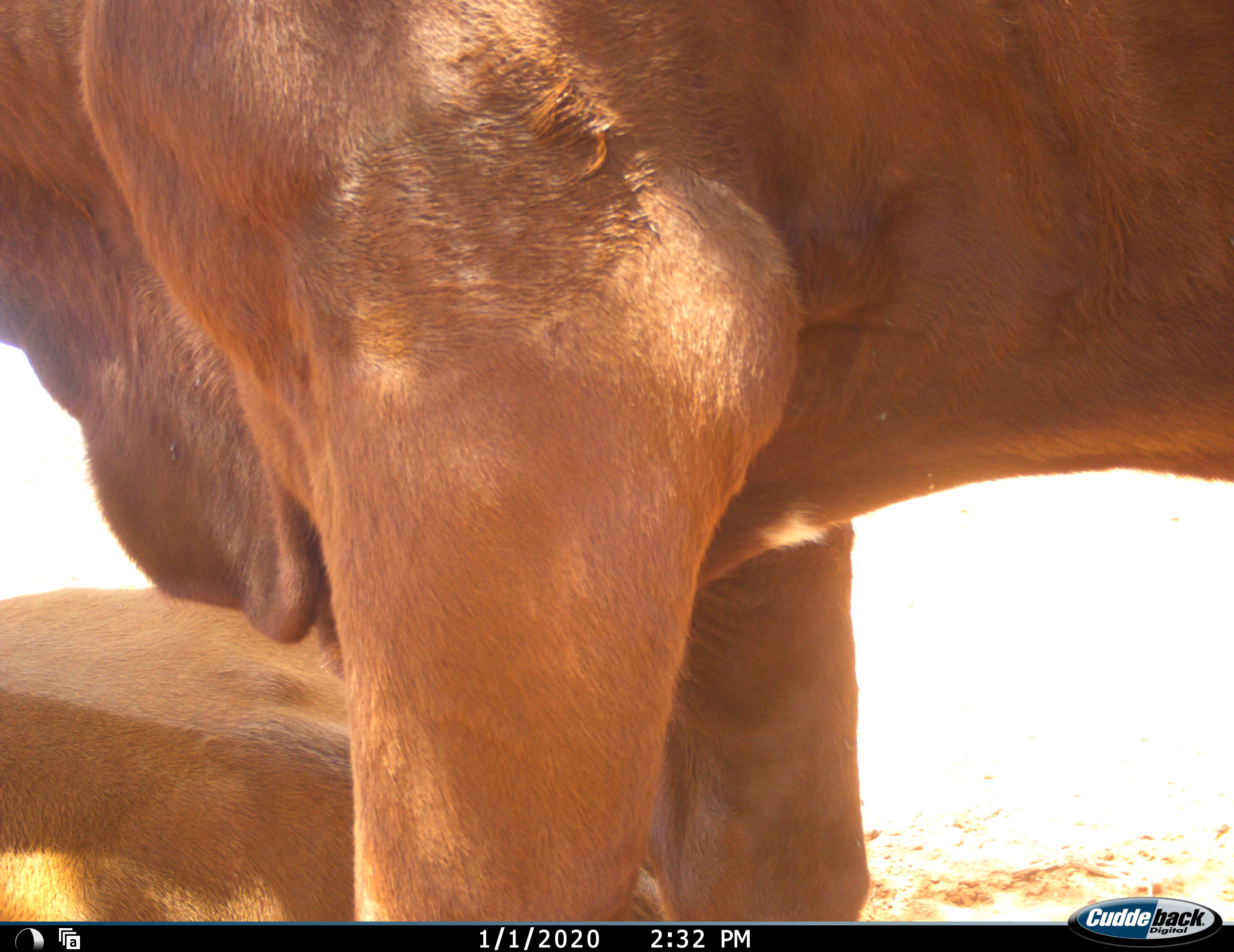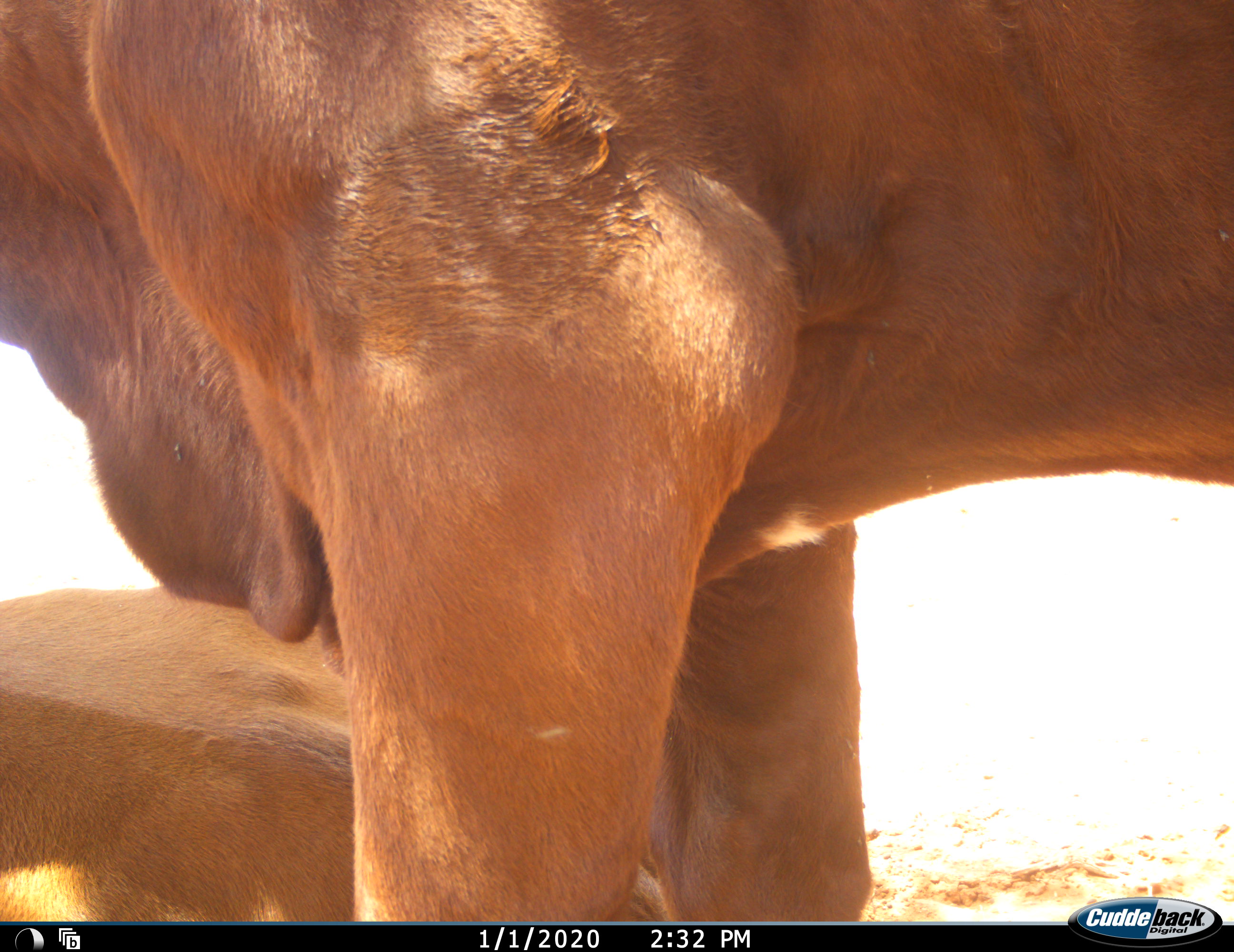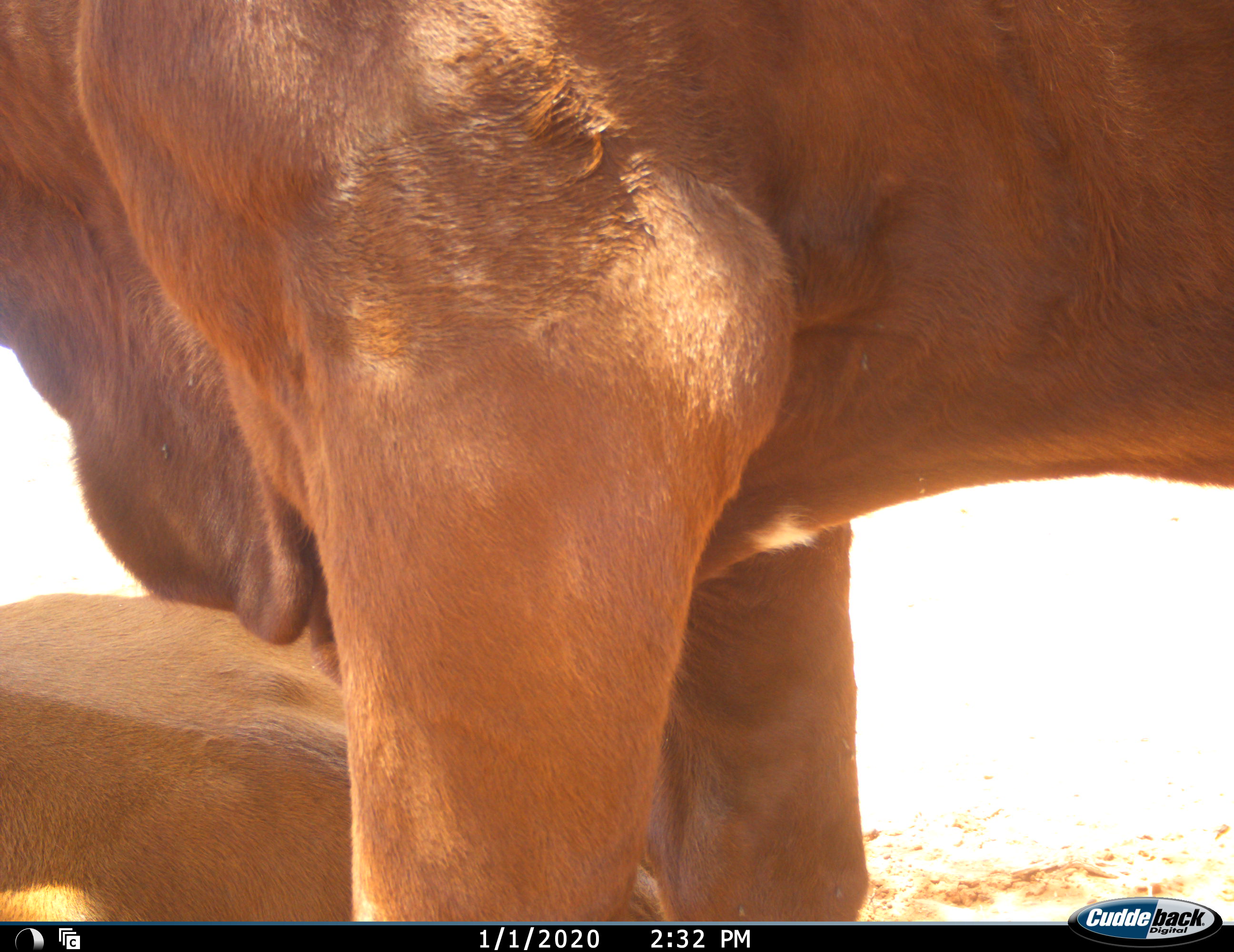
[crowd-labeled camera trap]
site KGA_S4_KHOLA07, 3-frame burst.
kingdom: Animalia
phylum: Chordata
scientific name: Vertebrata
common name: domestic animal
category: domesticanimal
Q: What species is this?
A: Domesticanimal (domestic animal) (Vertebrata).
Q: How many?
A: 2.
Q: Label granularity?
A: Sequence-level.